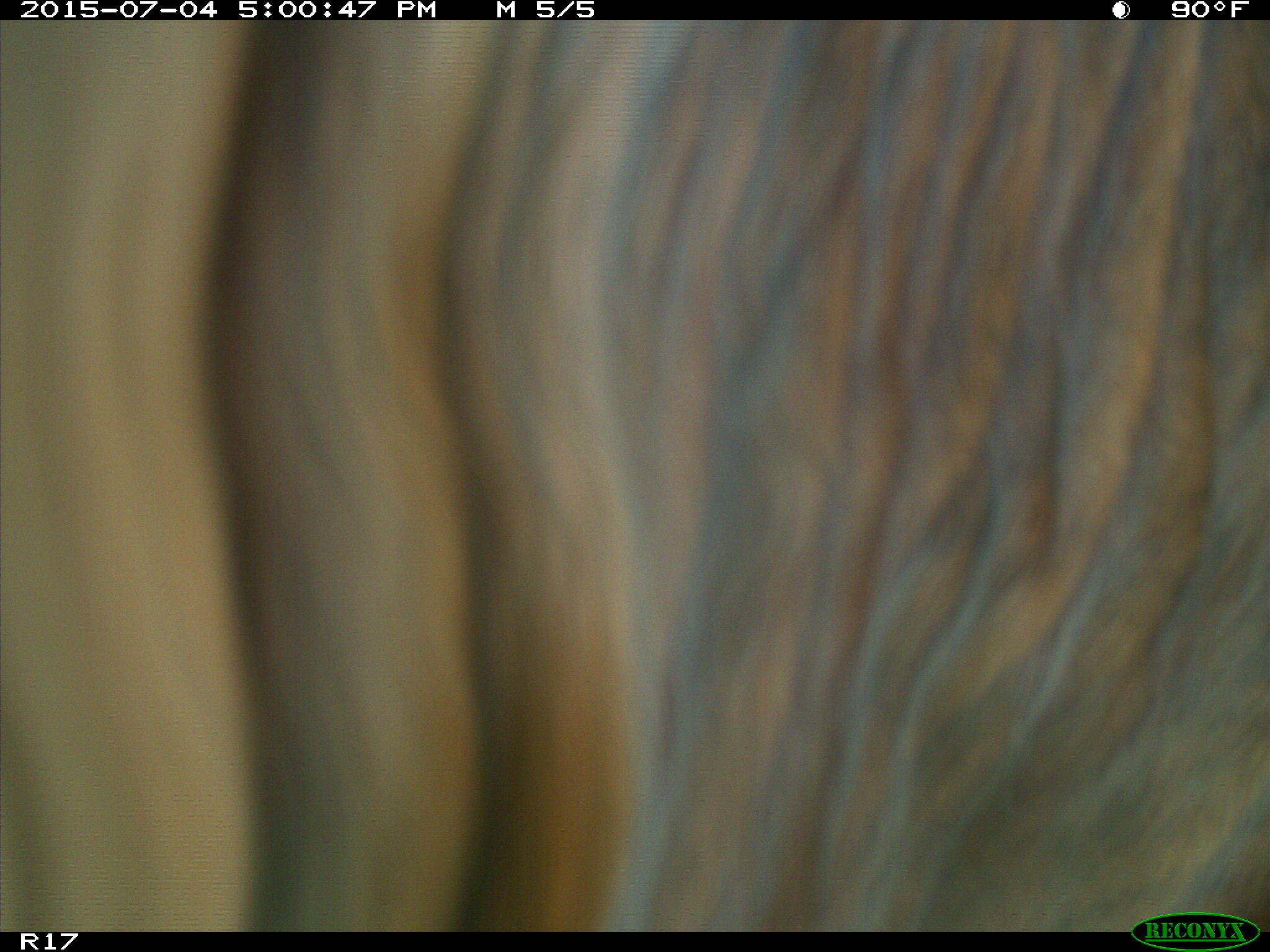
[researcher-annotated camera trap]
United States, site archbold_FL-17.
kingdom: Animalia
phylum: Chordata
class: Mammalia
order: Artiodactyla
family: Bovidae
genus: Bos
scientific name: Bos taurus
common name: domestic cow